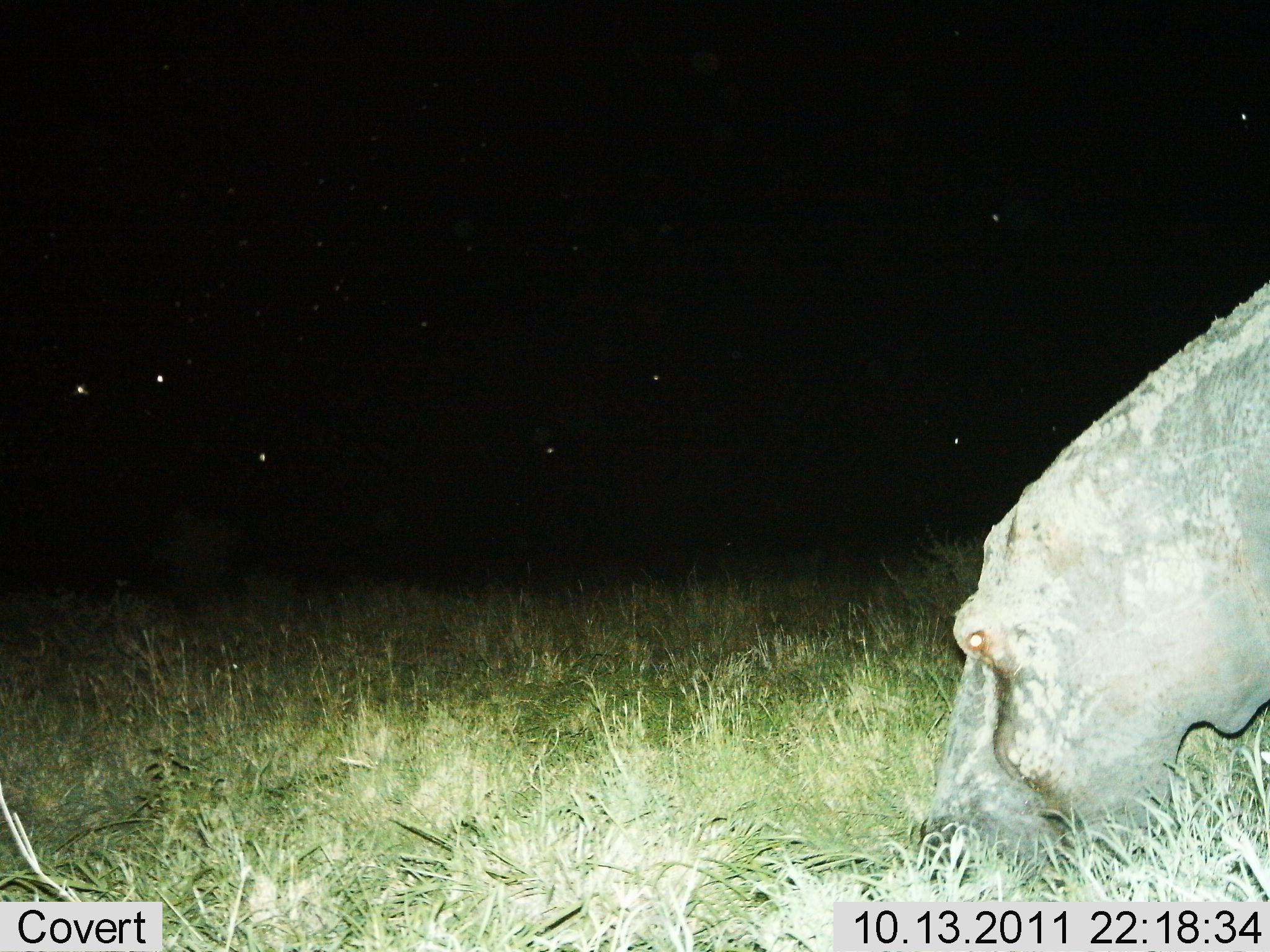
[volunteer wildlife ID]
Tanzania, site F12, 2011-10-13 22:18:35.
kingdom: Animalia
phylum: Chordata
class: Mammalia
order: Artiodactyla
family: Hippopotamidae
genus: Hippopotamus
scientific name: Hippopotamus amphibius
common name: hippopotamus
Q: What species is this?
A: Hippopotamus (Hippopotamus amphibius).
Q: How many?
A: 1.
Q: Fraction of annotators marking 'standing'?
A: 8%.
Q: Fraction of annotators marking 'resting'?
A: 0%.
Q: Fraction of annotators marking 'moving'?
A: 0%.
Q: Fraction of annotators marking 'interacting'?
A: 0%.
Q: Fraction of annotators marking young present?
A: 0%.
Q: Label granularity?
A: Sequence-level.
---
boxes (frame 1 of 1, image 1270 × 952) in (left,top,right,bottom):
animal: (917,279,1269,879)